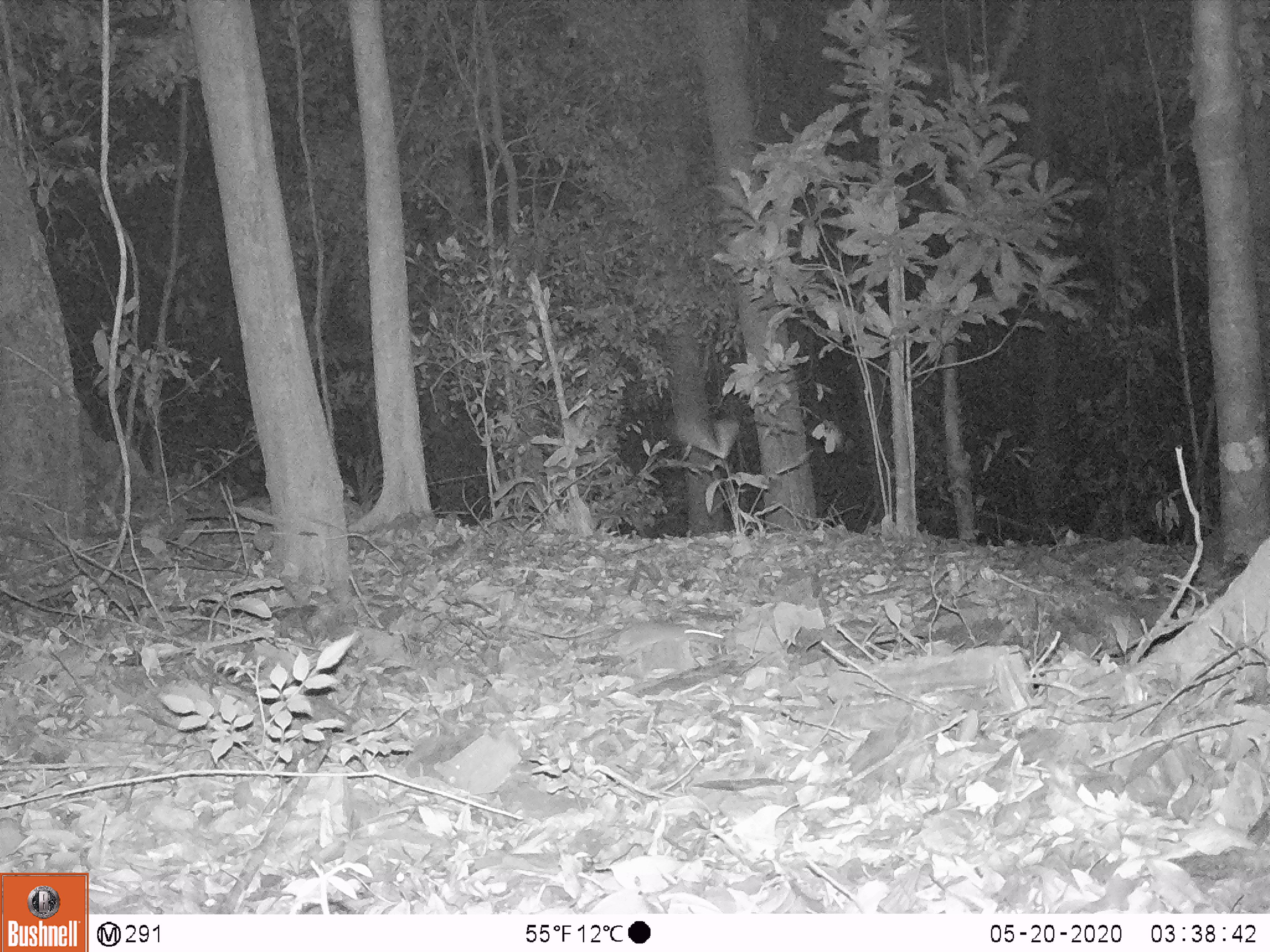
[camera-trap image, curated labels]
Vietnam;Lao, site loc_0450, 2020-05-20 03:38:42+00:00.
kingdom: Animalia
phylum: Chordata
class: Mammalia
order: Rodentia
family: Muridae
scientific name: Muridae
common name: old-world mice and rats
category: unidentified murid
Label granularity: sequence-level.